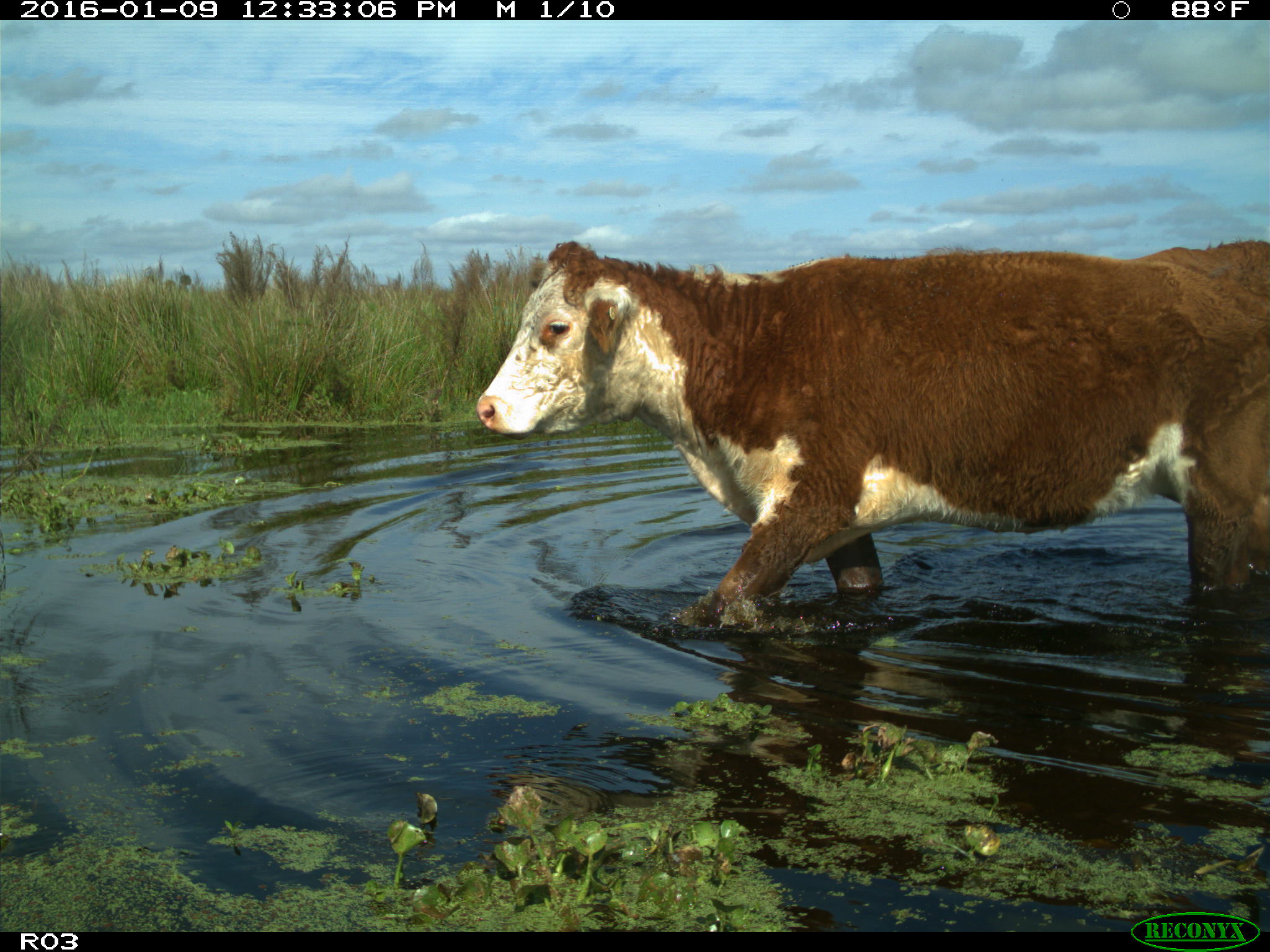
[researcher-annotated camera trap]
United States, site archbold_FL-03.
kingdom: Animalia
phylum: Chordata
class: Mammalia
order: Artiodactyla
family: Bovidae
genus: Bos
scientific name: Bos taurus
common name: domestic cow